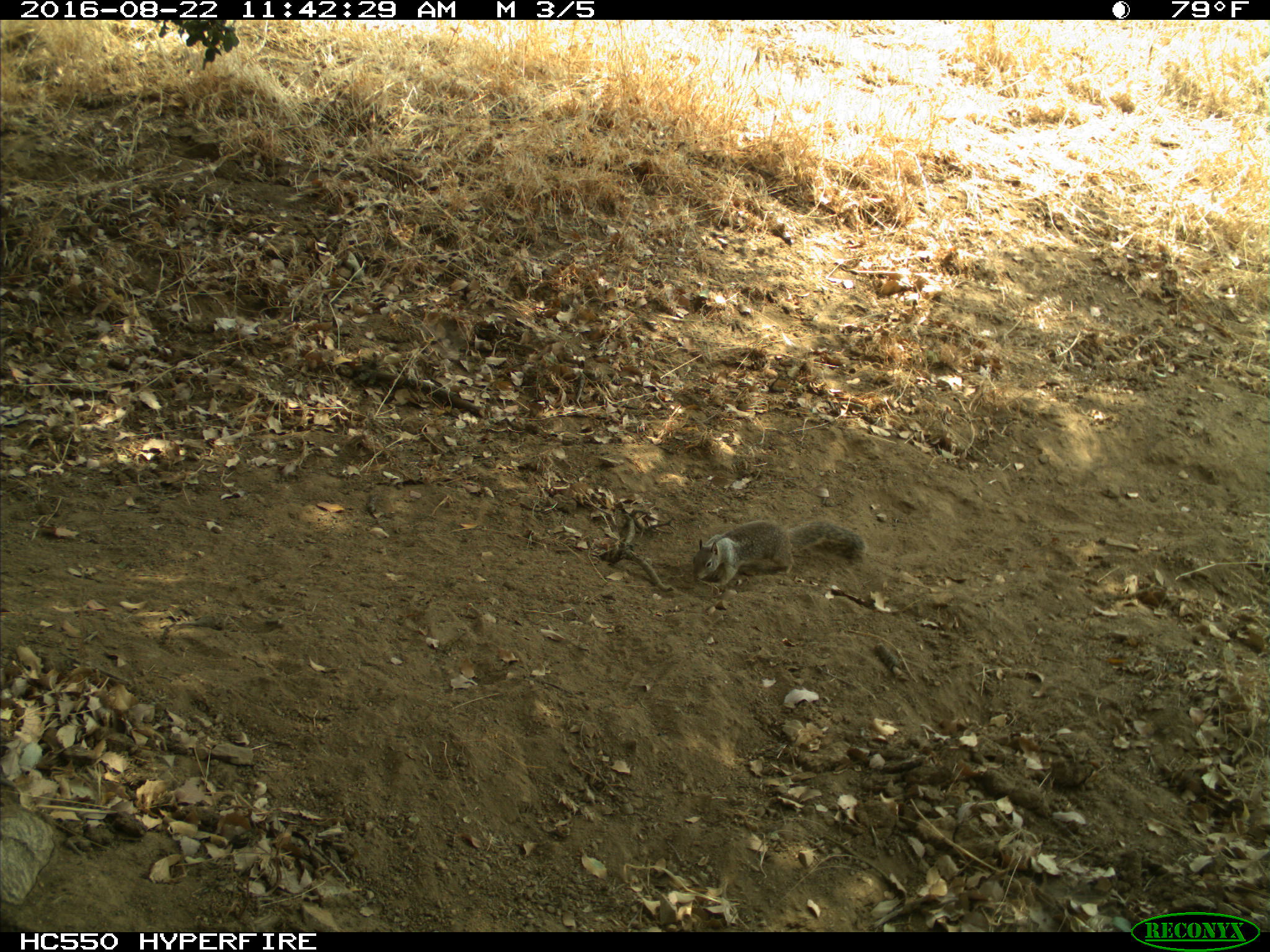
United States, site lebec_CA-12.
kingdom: Animalia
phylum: Chordata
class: Mammalia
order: Rodentia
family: Sciuridae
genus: Otospermophilus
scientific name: Otospermophilus beecheyi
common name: california ground squirrel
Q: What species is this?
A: Otospermophilus beecheyi (california ground squirrel).